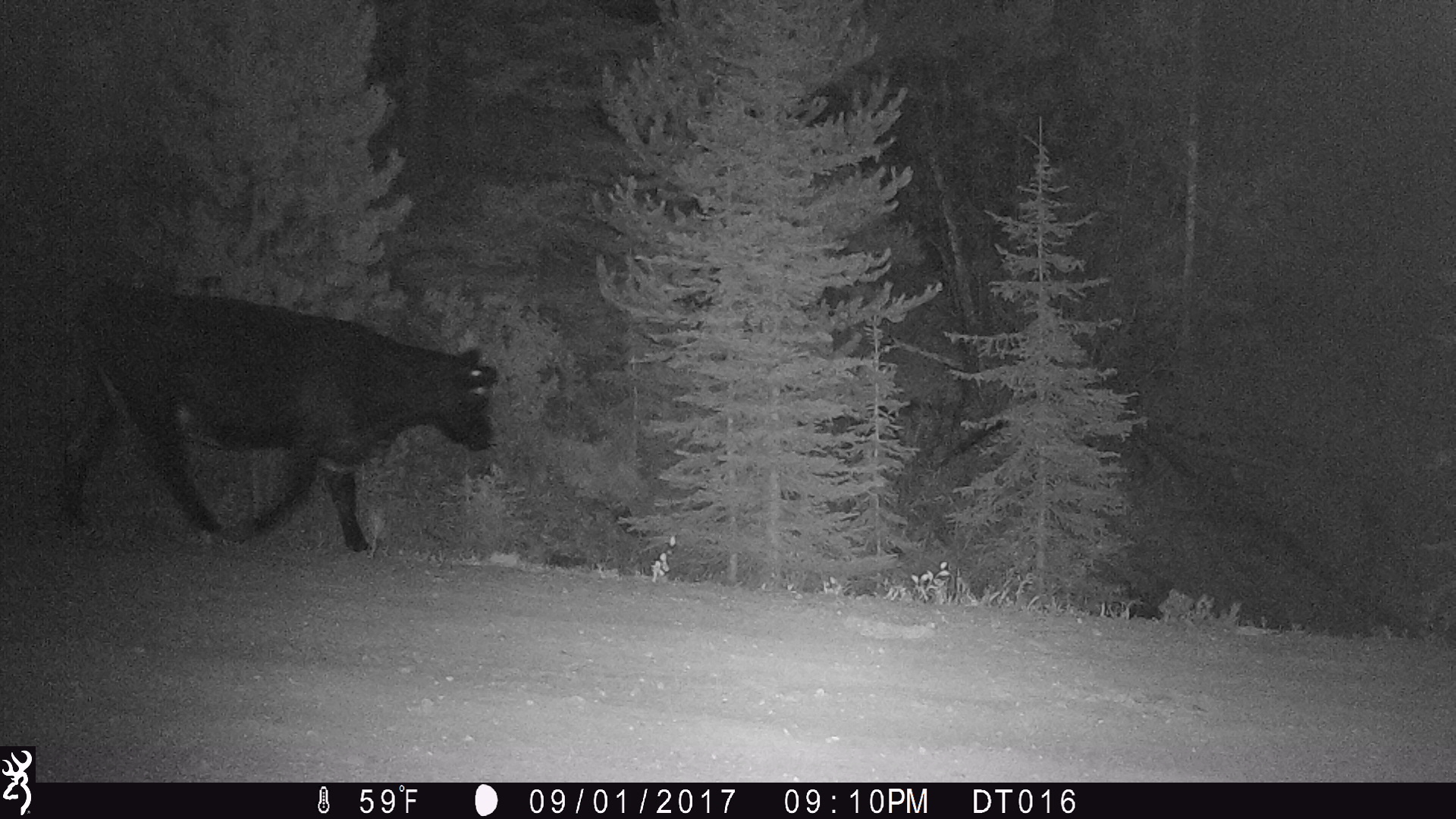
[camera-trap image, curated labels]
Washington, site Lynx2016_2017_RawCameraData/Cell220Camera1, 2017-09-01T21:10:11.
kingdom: Animalia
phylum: Chordata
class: Mammalia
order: Artiodactyla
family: Bovidae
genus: Bos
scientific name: Bos taurus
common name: domestic cattle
Domestic cattle (Bos taurus). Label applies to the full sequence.